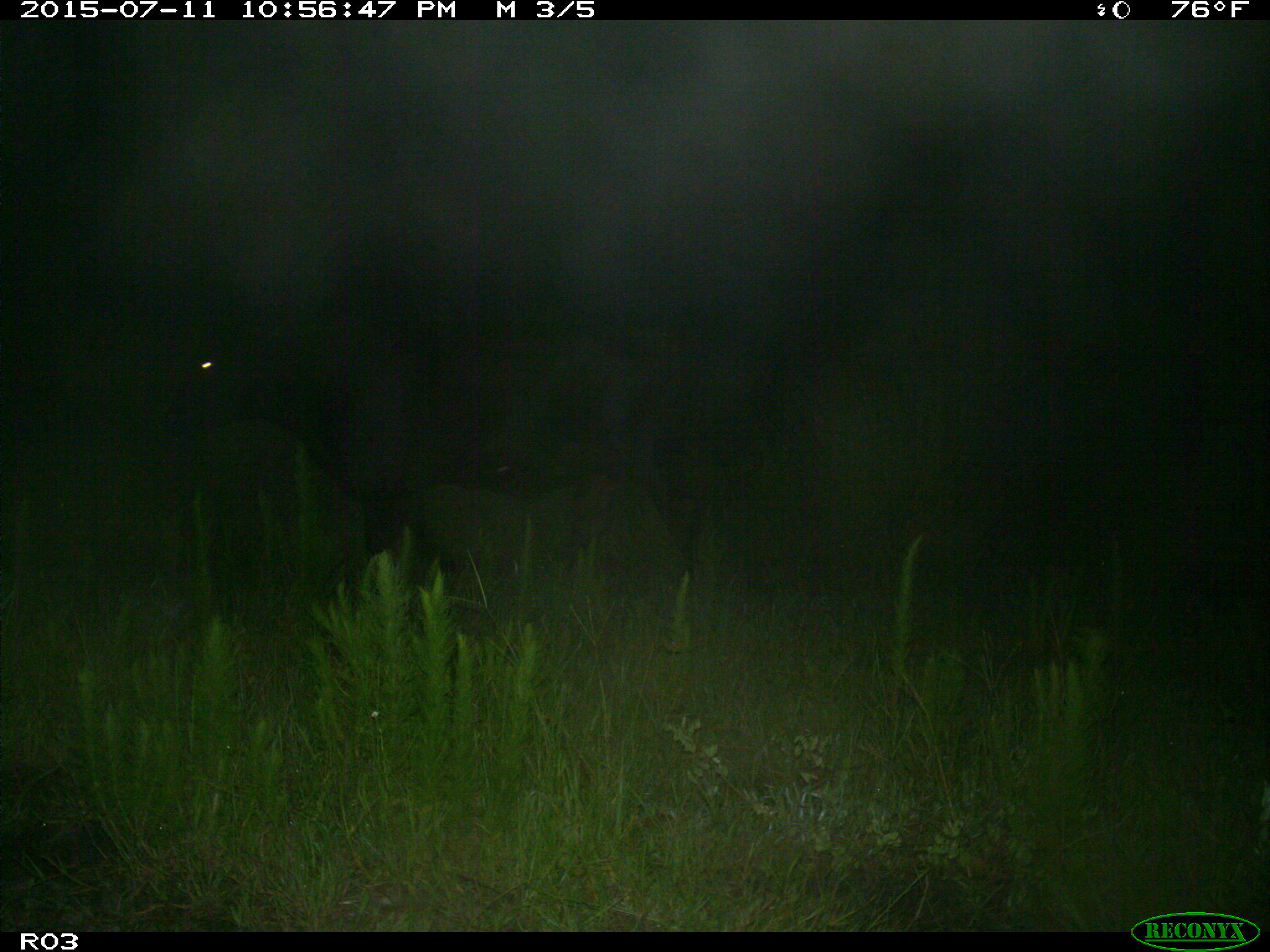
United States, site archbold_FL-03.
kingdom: Animalia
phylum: Chordata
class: Mammalia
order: Artiodactyla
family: Bovidae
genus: Bos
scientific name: Bos taurus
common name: domestic cow